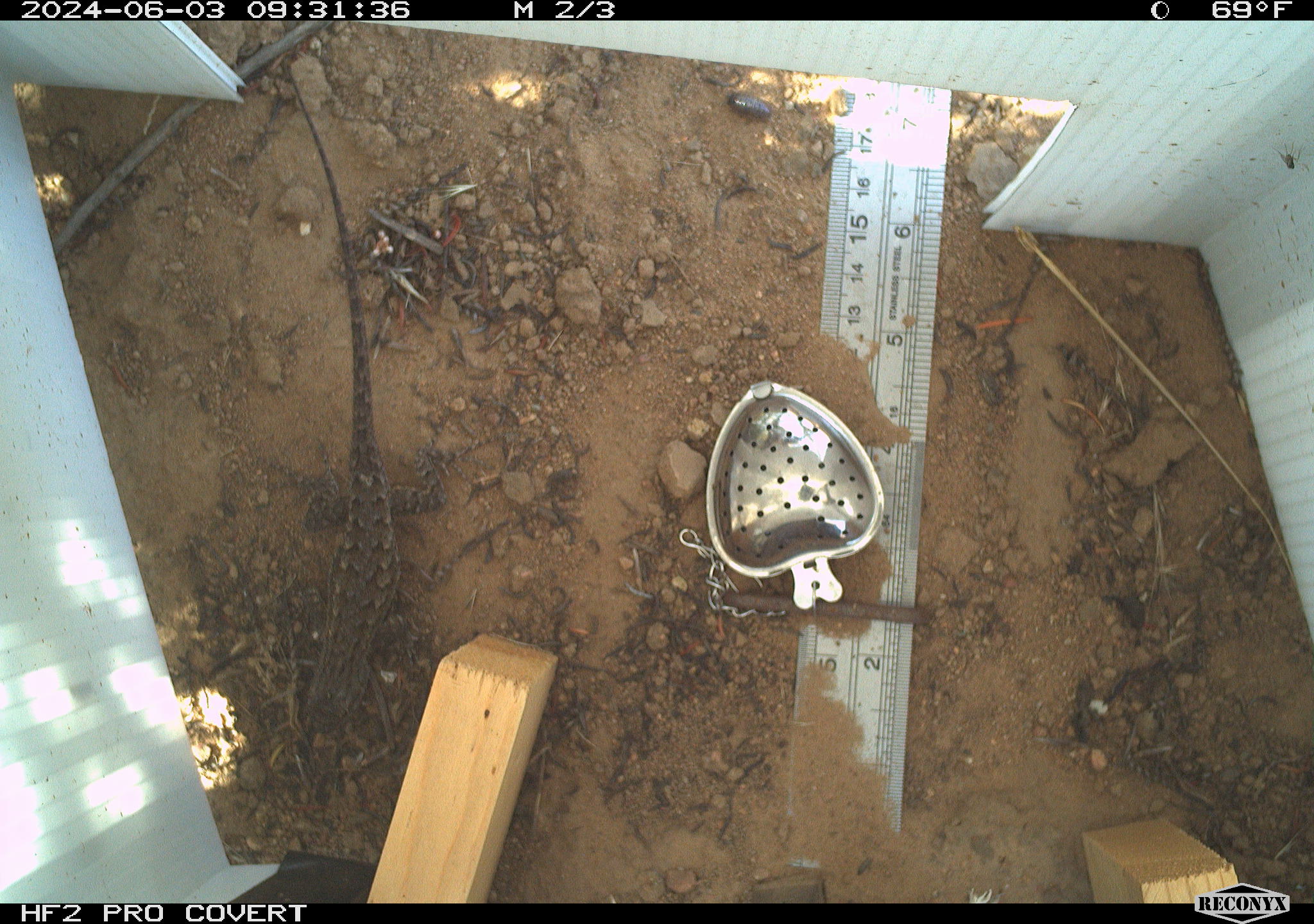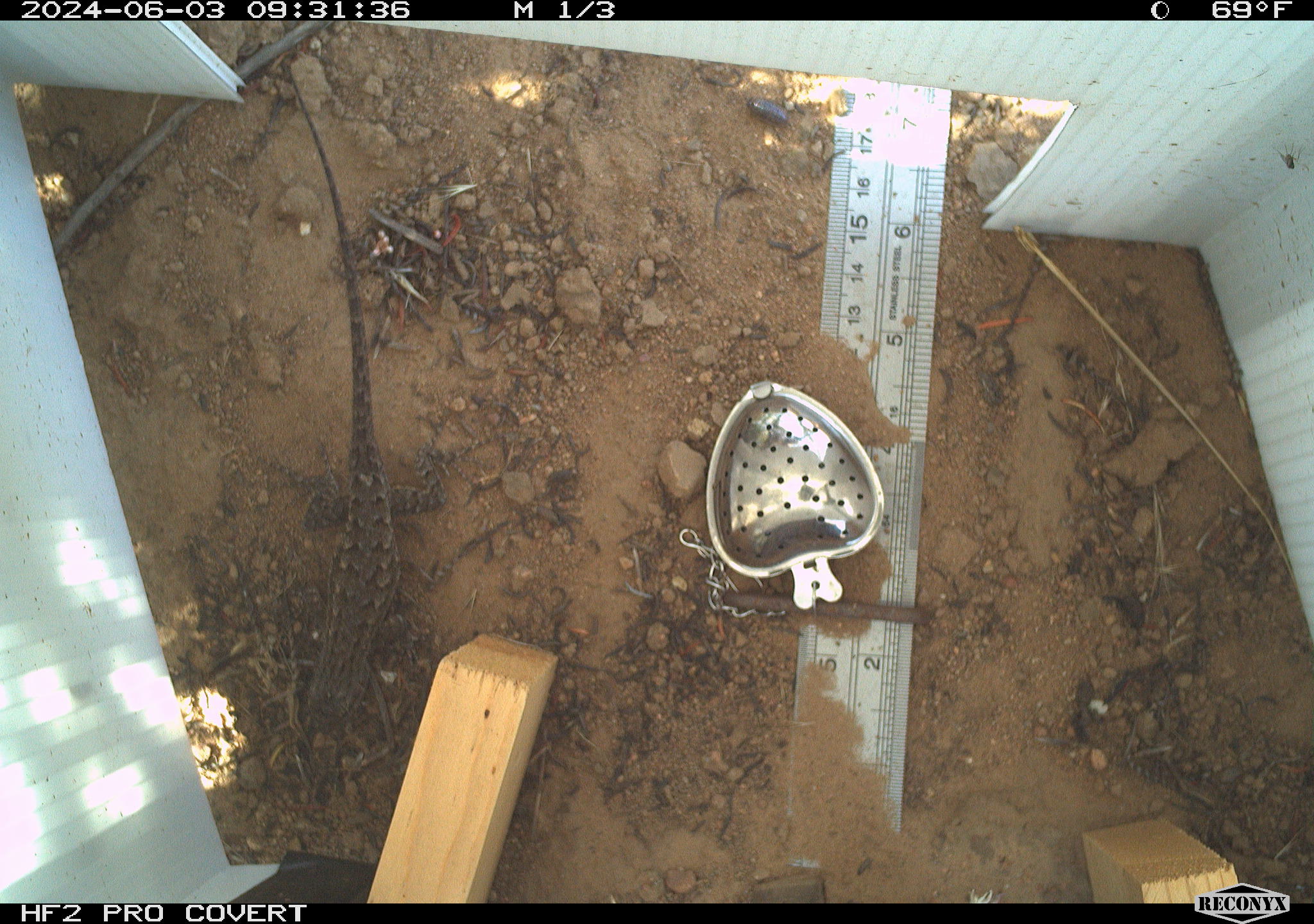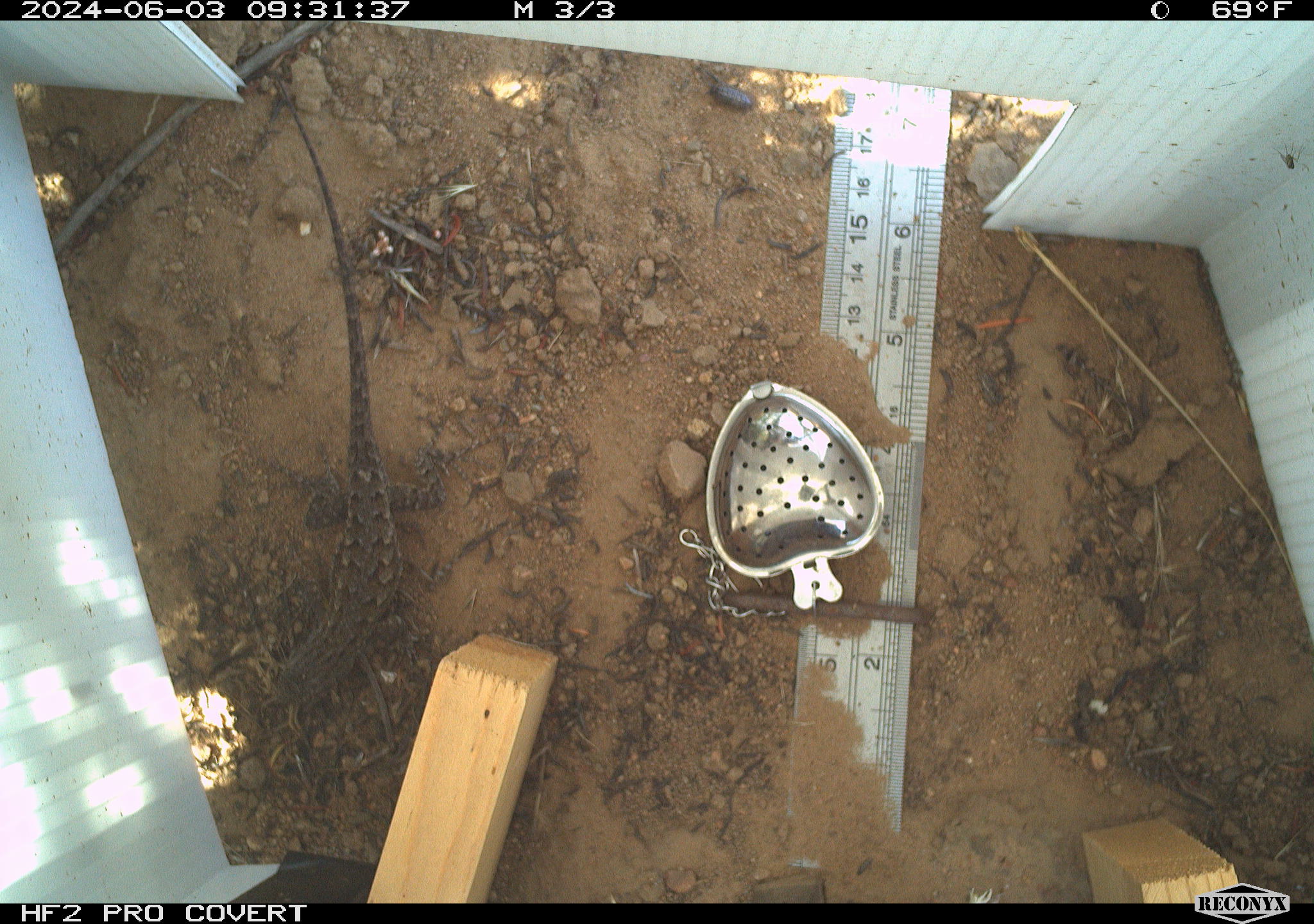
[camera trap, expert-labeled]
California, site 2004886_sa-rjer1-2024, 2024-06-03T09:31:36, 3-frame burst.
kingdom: Animalia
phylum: Chordata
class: Reptilia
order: Squamata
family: Phrynosomatidae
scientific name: Phrynosomatidae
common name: phrynosomatid lizards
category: phrynosomatidae family